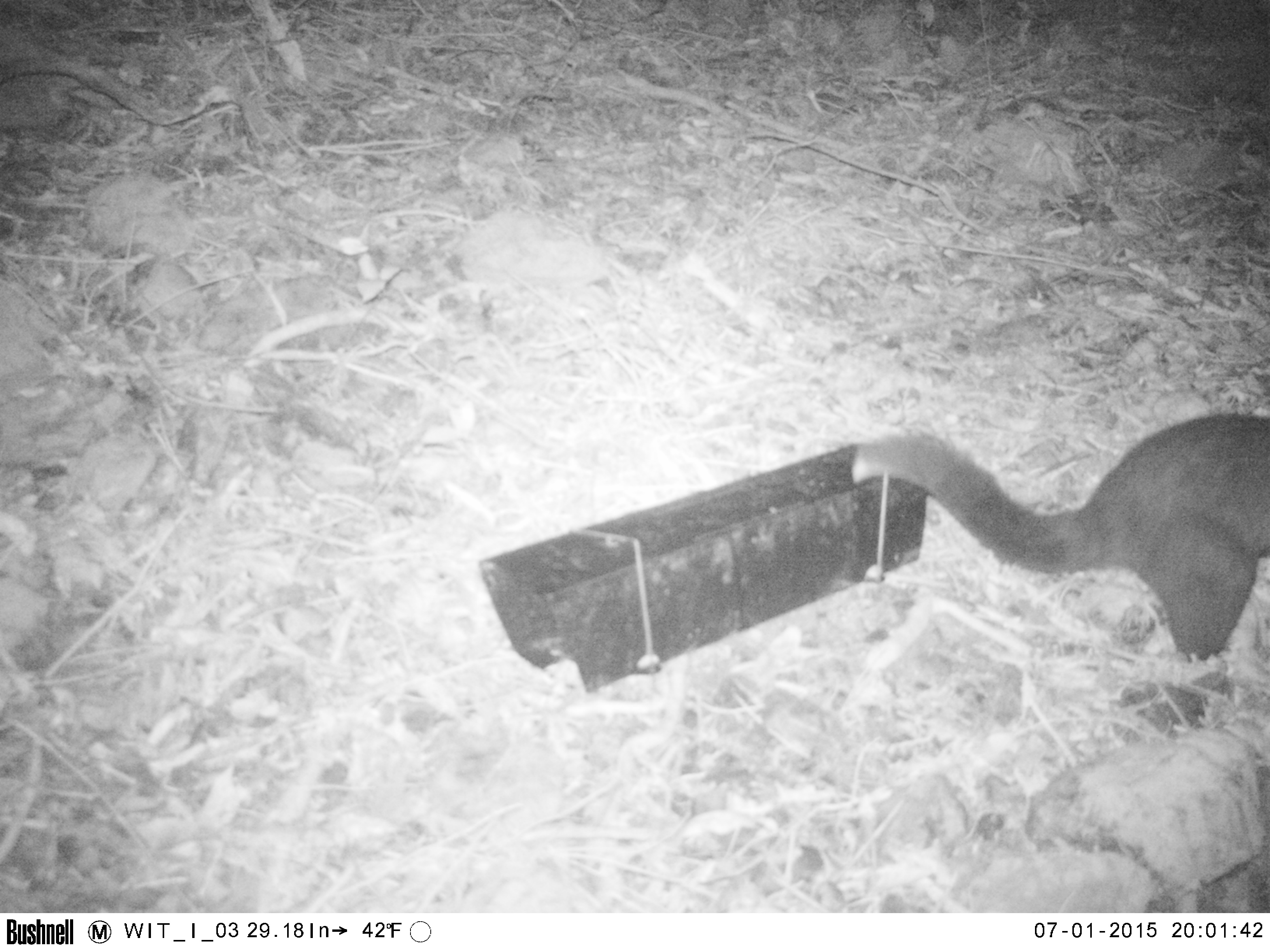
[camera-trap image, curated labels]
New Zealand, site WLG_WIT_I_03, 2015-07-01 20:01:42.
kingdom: Animalia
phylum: Chordata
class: Mammalia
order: Diprotodontia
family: Phalangeridae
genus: Trichosurus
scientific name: Trichosurus vulpecula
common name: common brushtail possum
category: possum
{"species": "possum (common brushtail possum) (Trichosurus vulpecula)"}